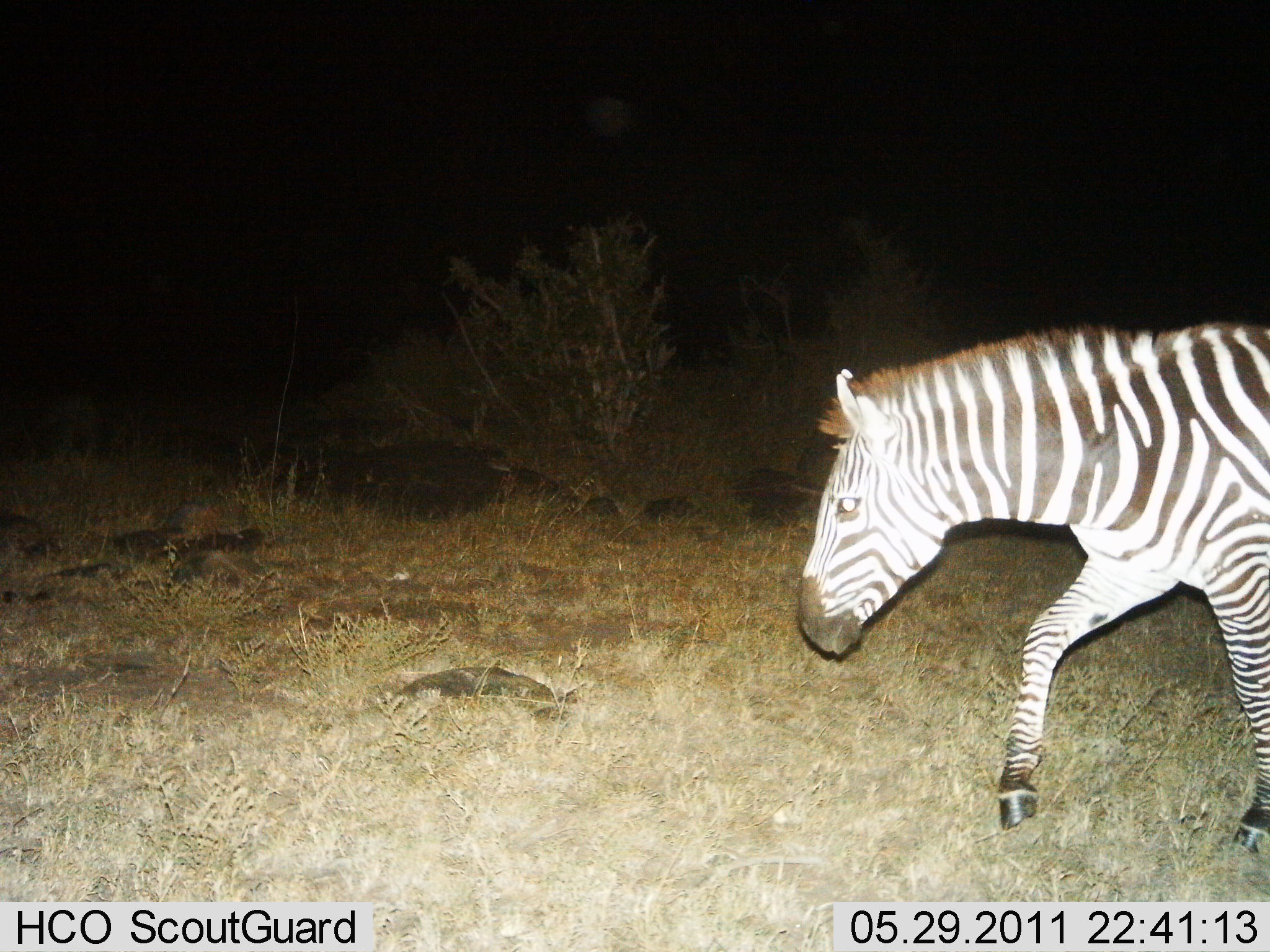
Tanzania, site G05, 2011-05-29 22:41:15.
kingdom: Animalia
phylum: Chordata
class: Mammalia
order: Perissodactyla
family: Equidae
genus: Equus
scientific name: Equus quagga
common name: plains zebra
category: zebra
Zebra (plains zebra) (Equus quagga), count 1. Behavior (volunteer vote fractions): standing 0%, resting 0%, moving 100%, interacting 0%. Young present (vote fraction): 0%. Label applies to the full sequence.